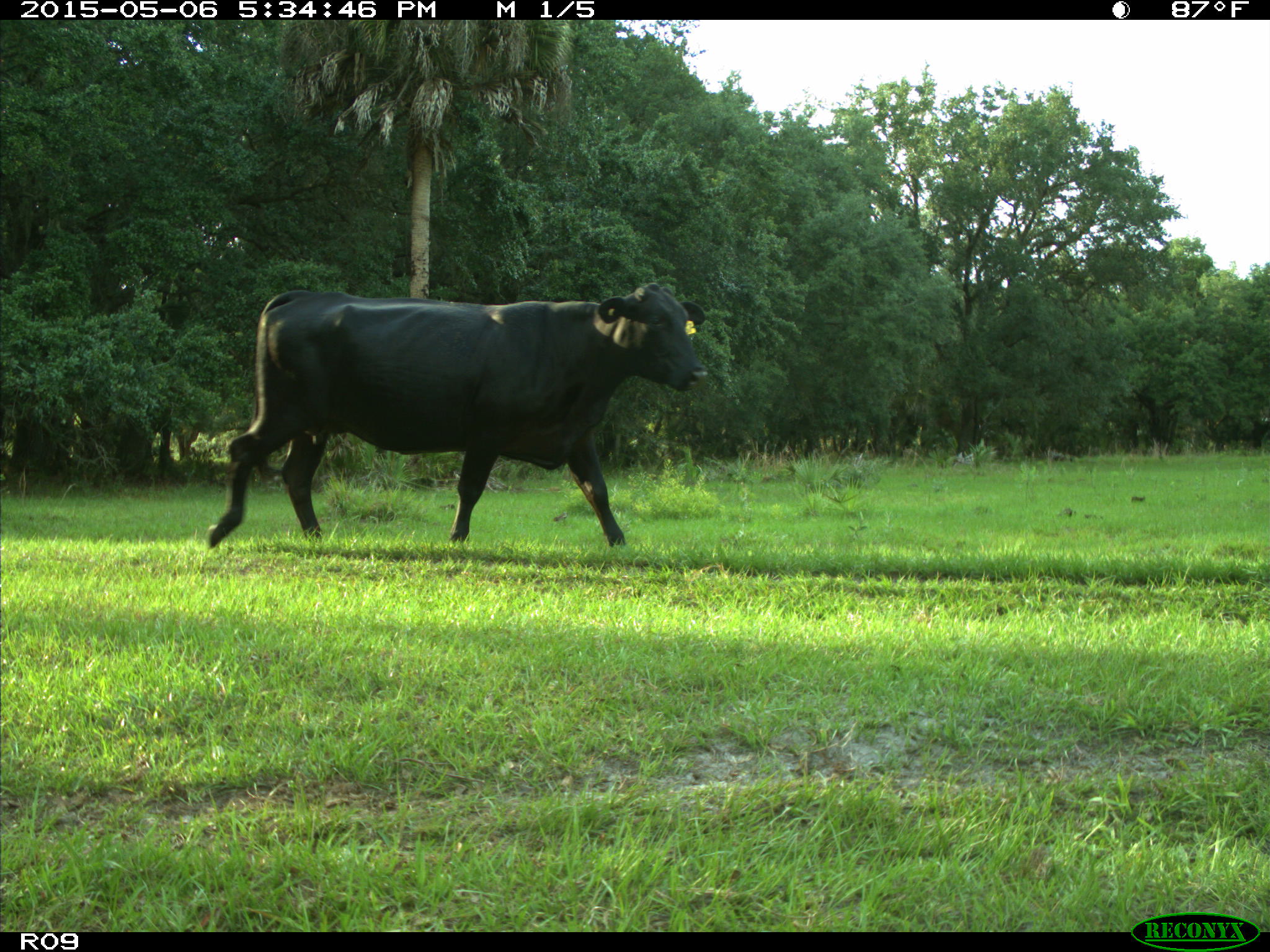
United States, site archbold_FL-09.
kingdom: Animalia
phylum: Chordata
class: Mammalia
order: Artiodactyla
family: Bovidae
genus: Bos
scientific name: Bos taurus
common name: domestic cow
Bos taurus (domestic cow).